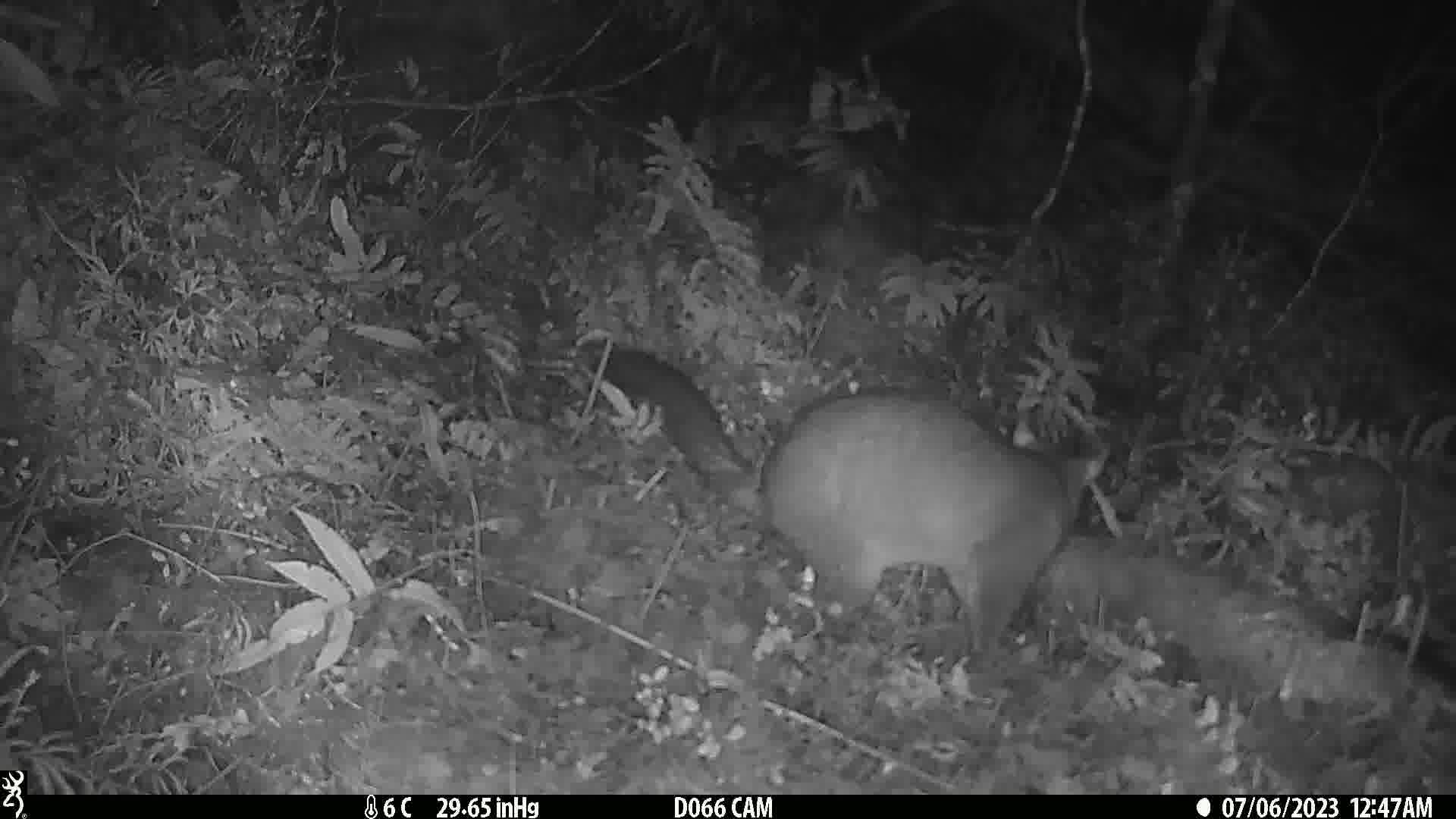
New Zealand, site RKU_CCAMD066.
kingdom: Animalia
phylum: Chordata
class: Mammalia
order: Diprotodontia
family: Phalangeridae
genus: Trichosurus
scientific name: Trichosurus vulpecula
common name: common brushtail possum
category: possum